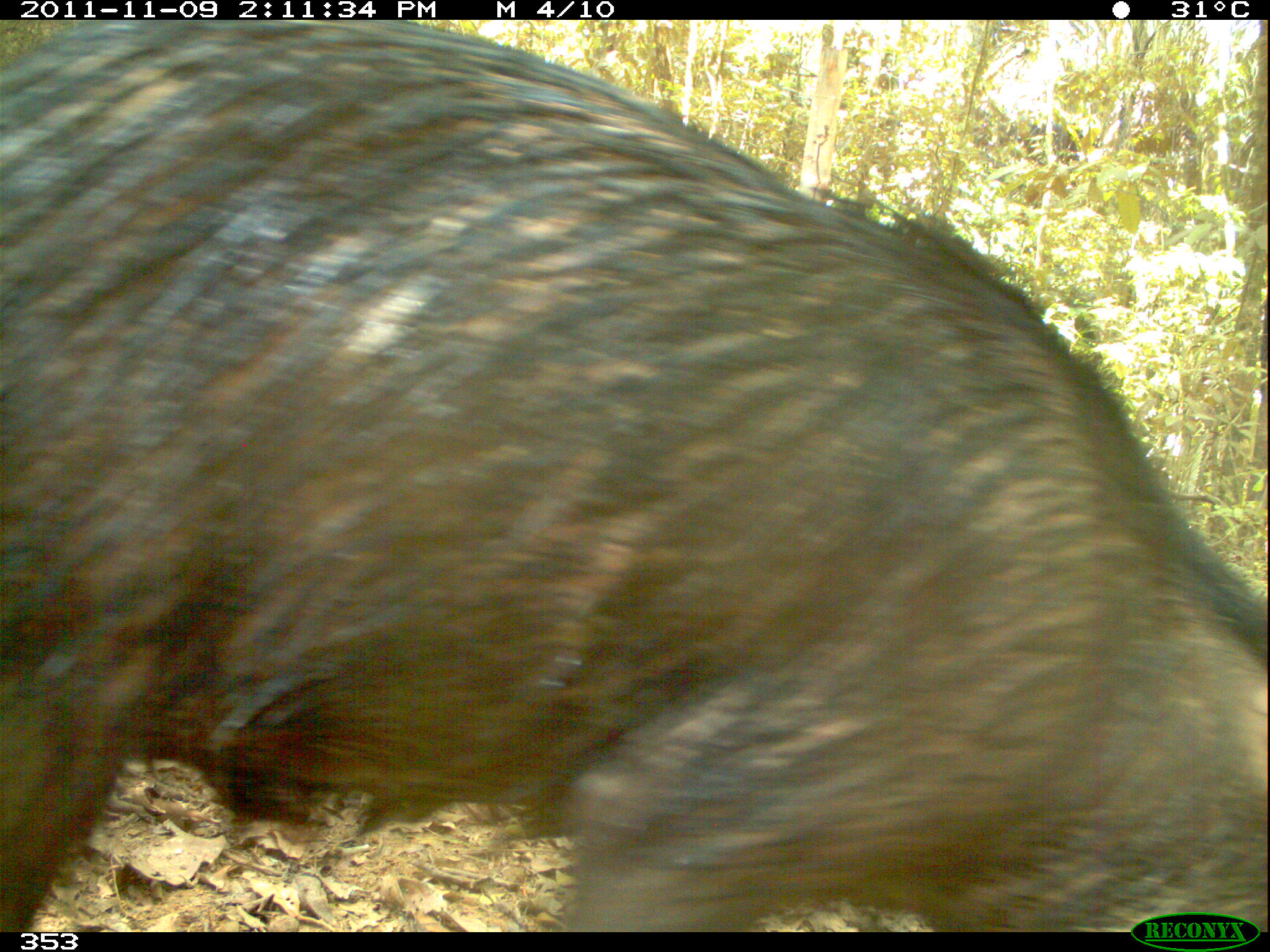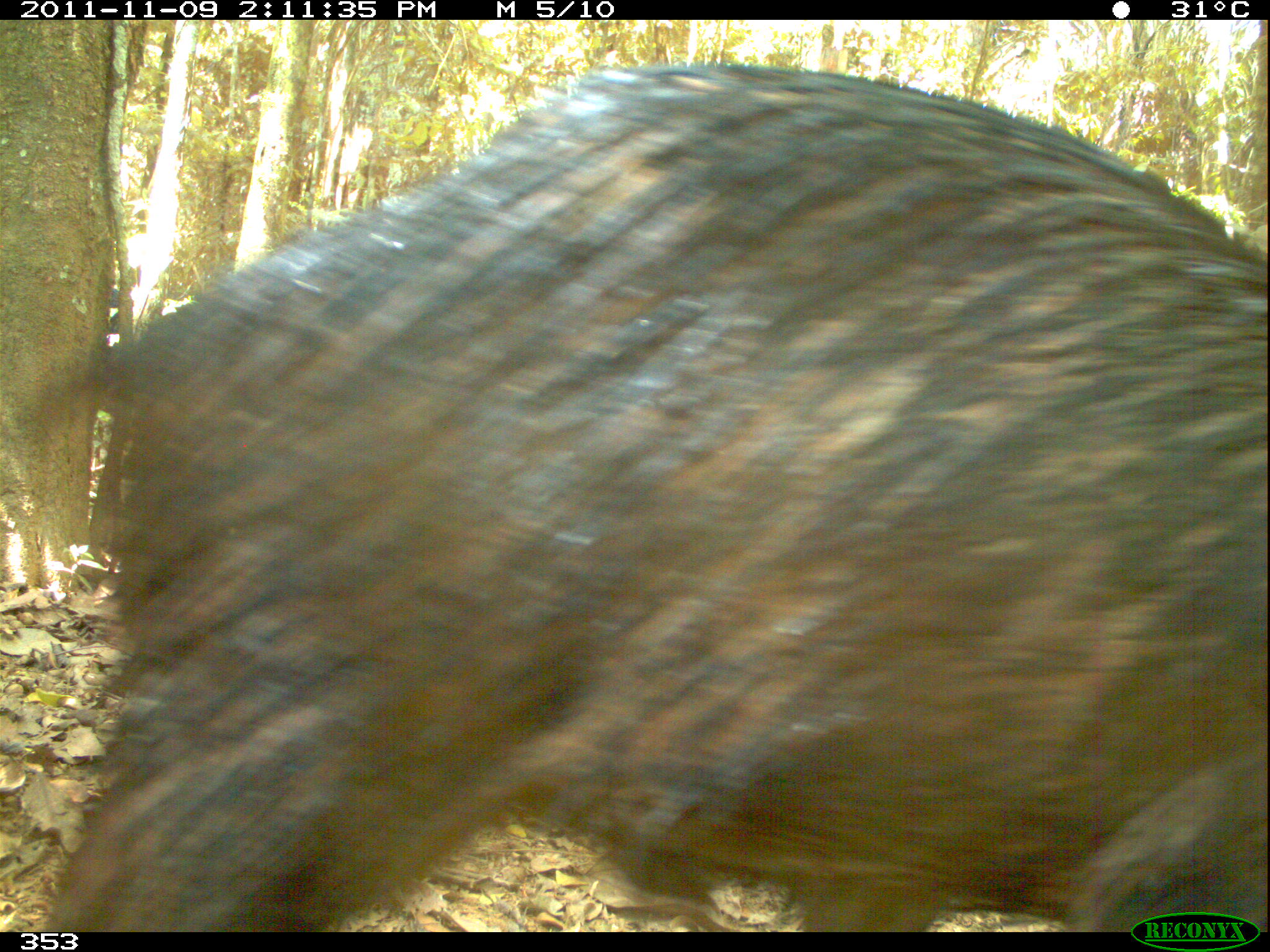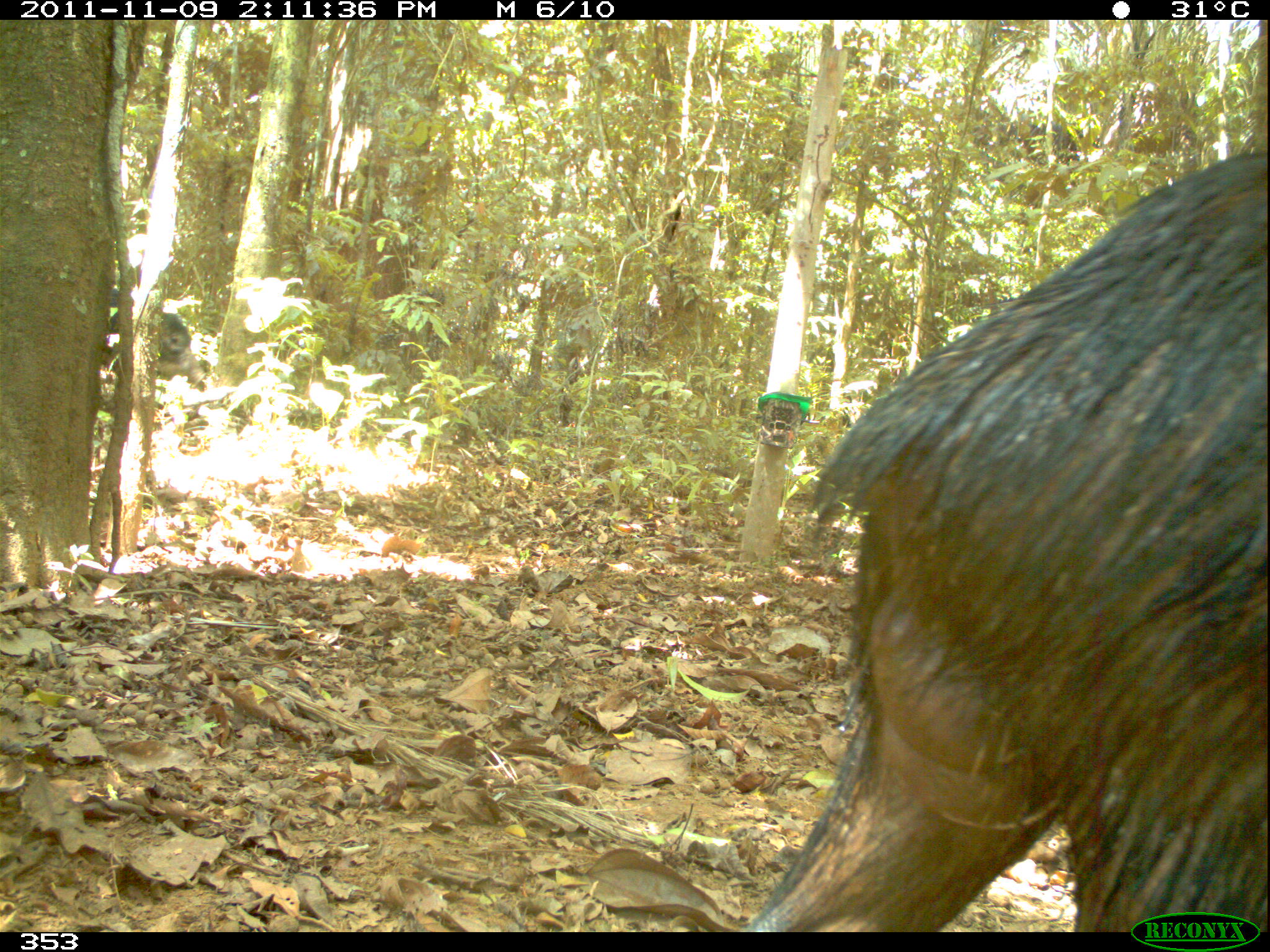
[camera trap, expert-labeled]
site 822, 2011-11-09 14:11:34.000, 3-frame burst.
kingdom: Animalia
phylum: Chordata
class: Mammalia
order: Artiodactyla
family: Tayassuidae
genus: Tayassu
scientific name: Tayassu pecari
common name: white-lipped peccary